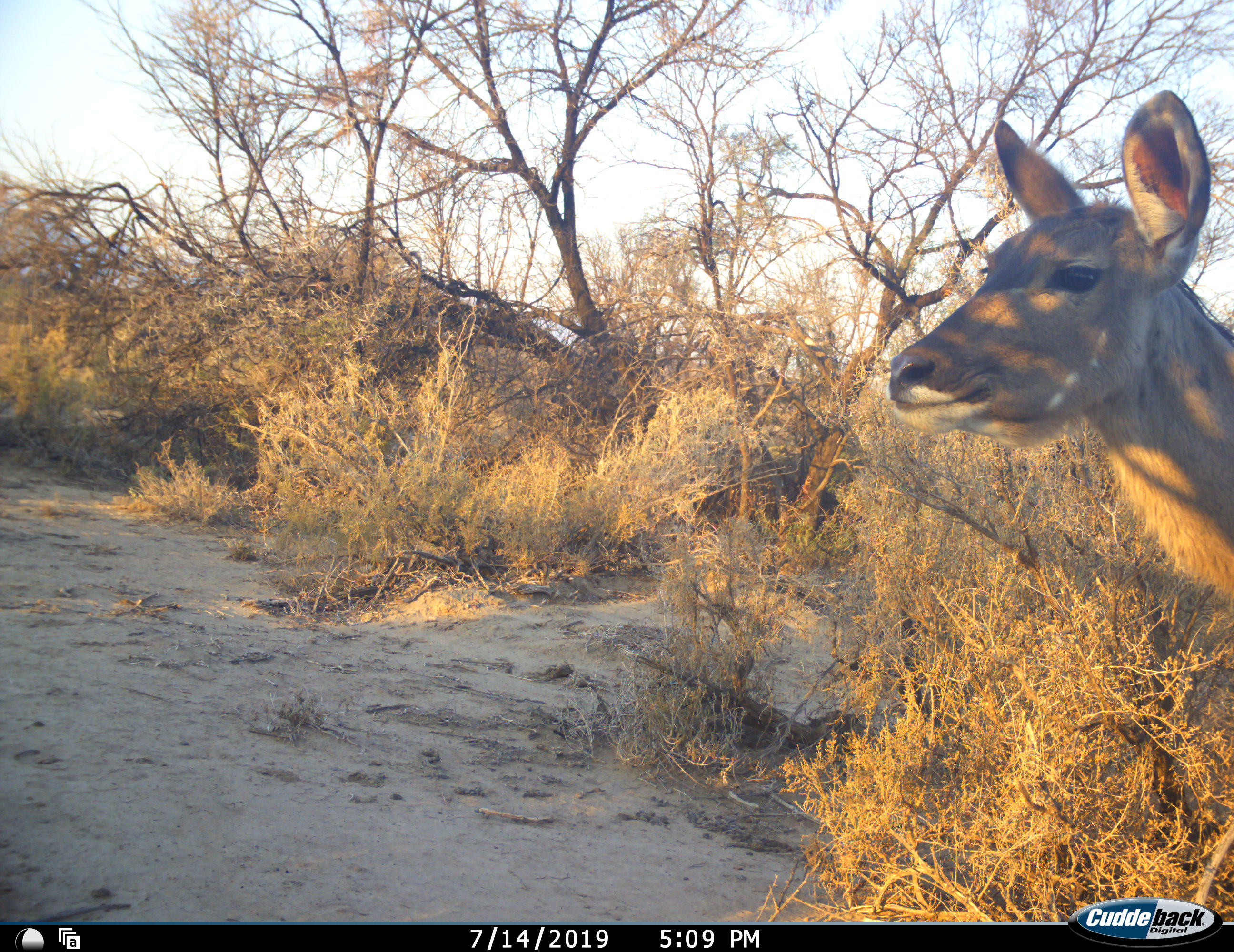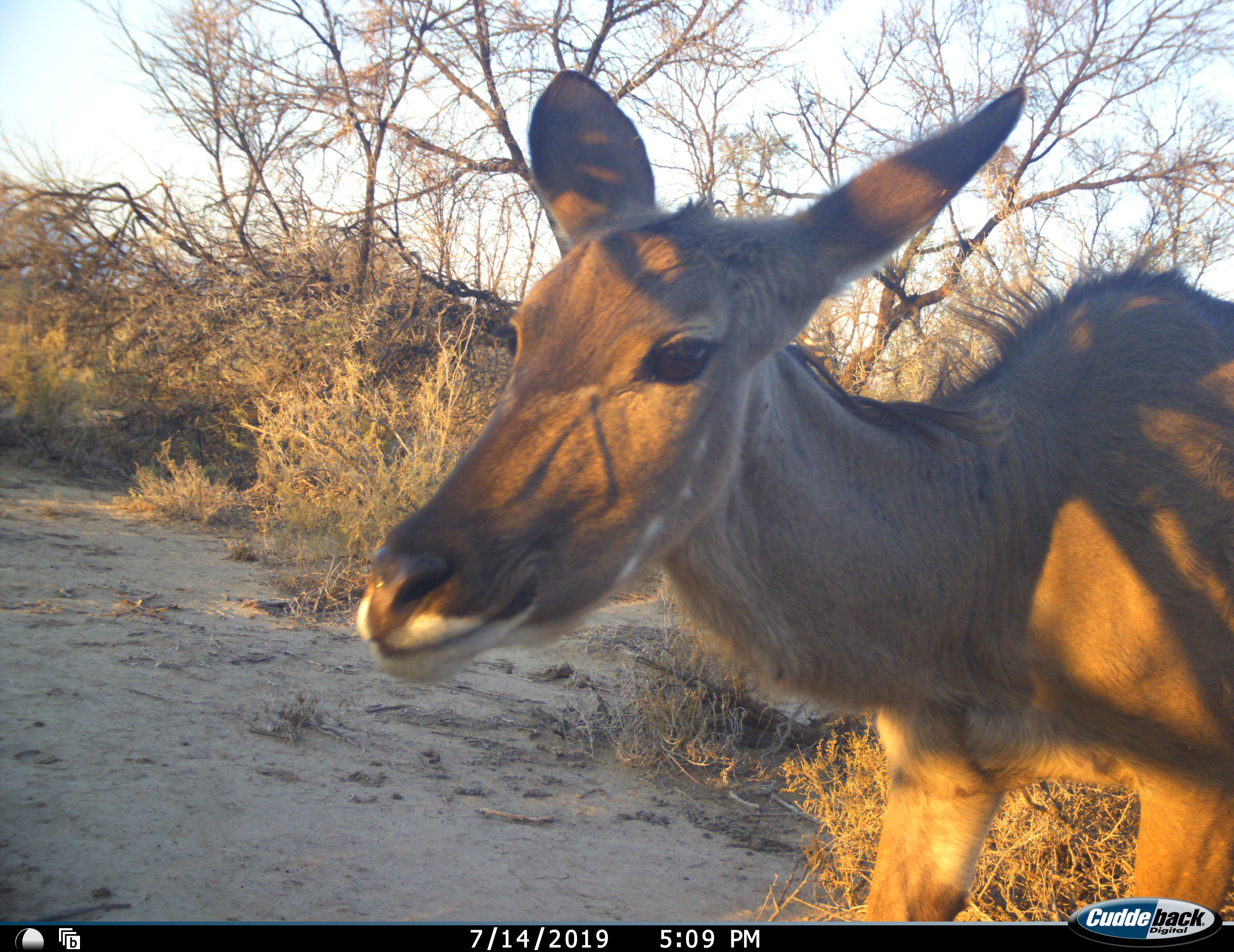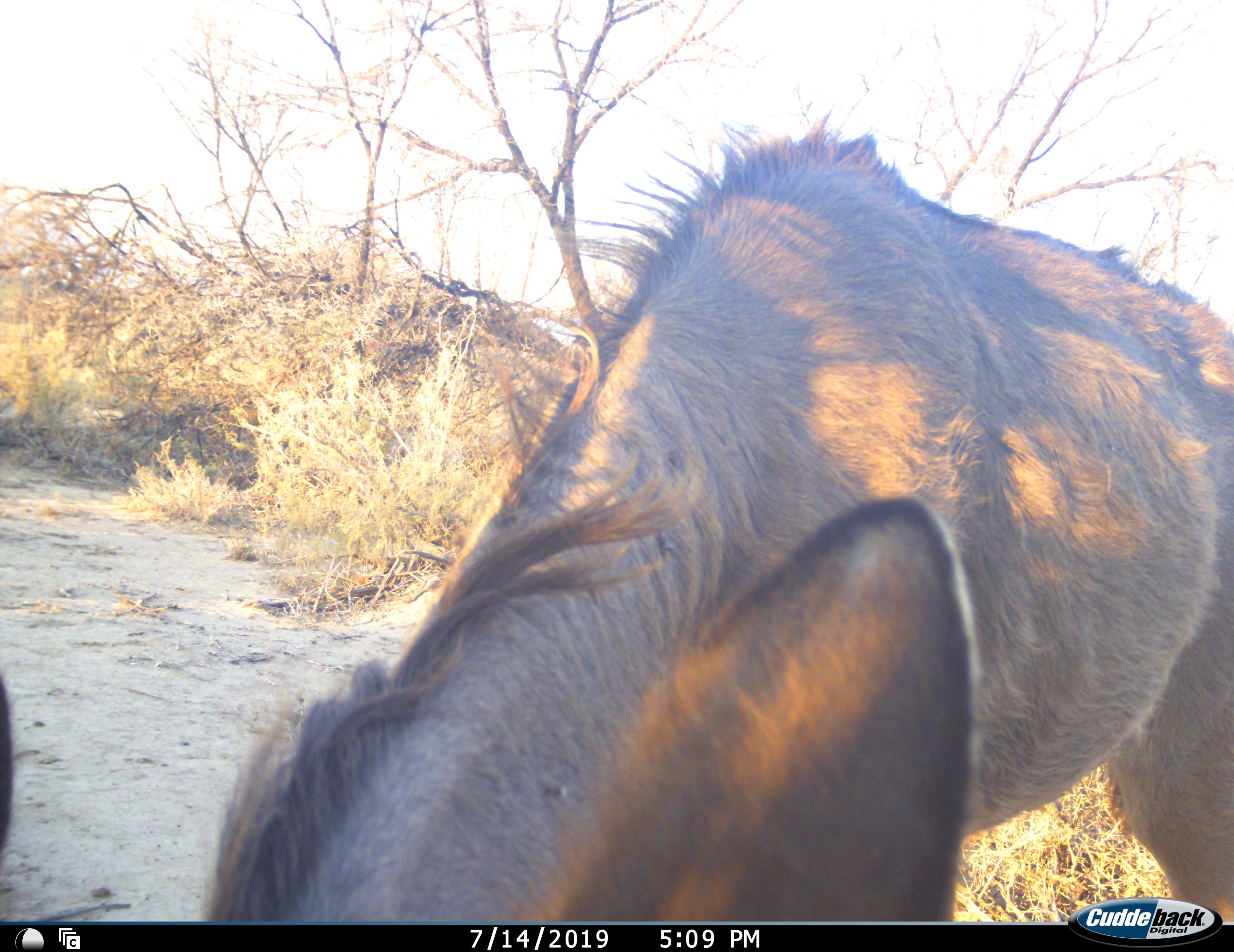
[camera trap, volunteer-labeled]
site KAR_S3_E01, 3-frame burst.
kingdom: Animalia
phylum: Chordata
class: Mammalia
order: Artiodactyla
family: Bovidae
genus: Tragelaphus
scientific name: Tragelaphus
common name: kudu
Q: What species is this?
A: Kudu (Tragelaphus).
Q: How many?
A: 1.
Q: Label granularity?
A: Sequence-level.